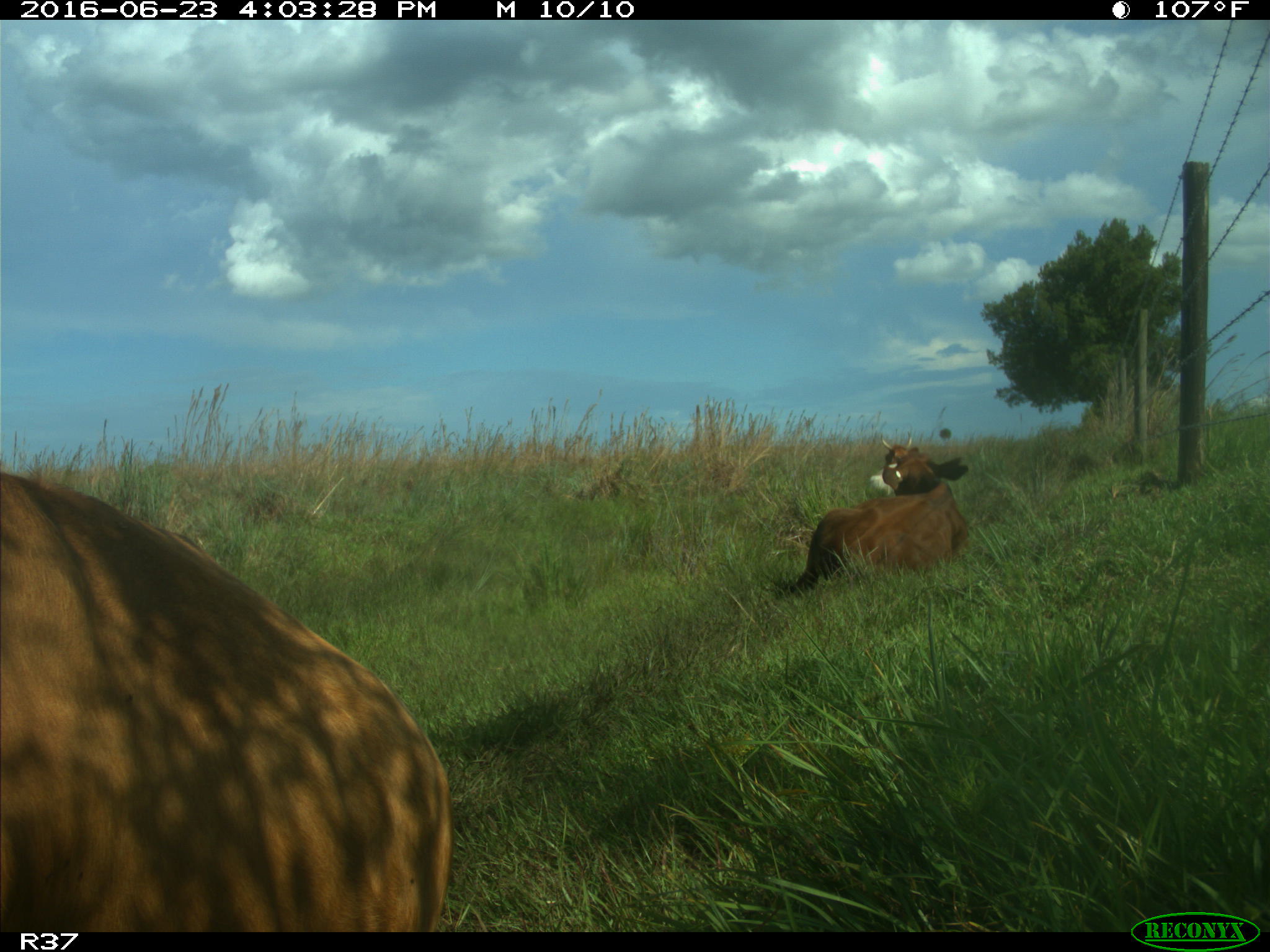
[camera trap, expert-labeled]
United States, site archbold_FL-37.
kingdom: Animalia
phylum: Chordata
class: Mammalia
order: Artiodactyla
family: Bovidae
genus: Bos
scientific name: Bos taurus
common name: domestic cow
Bos taurus (domestic cow).